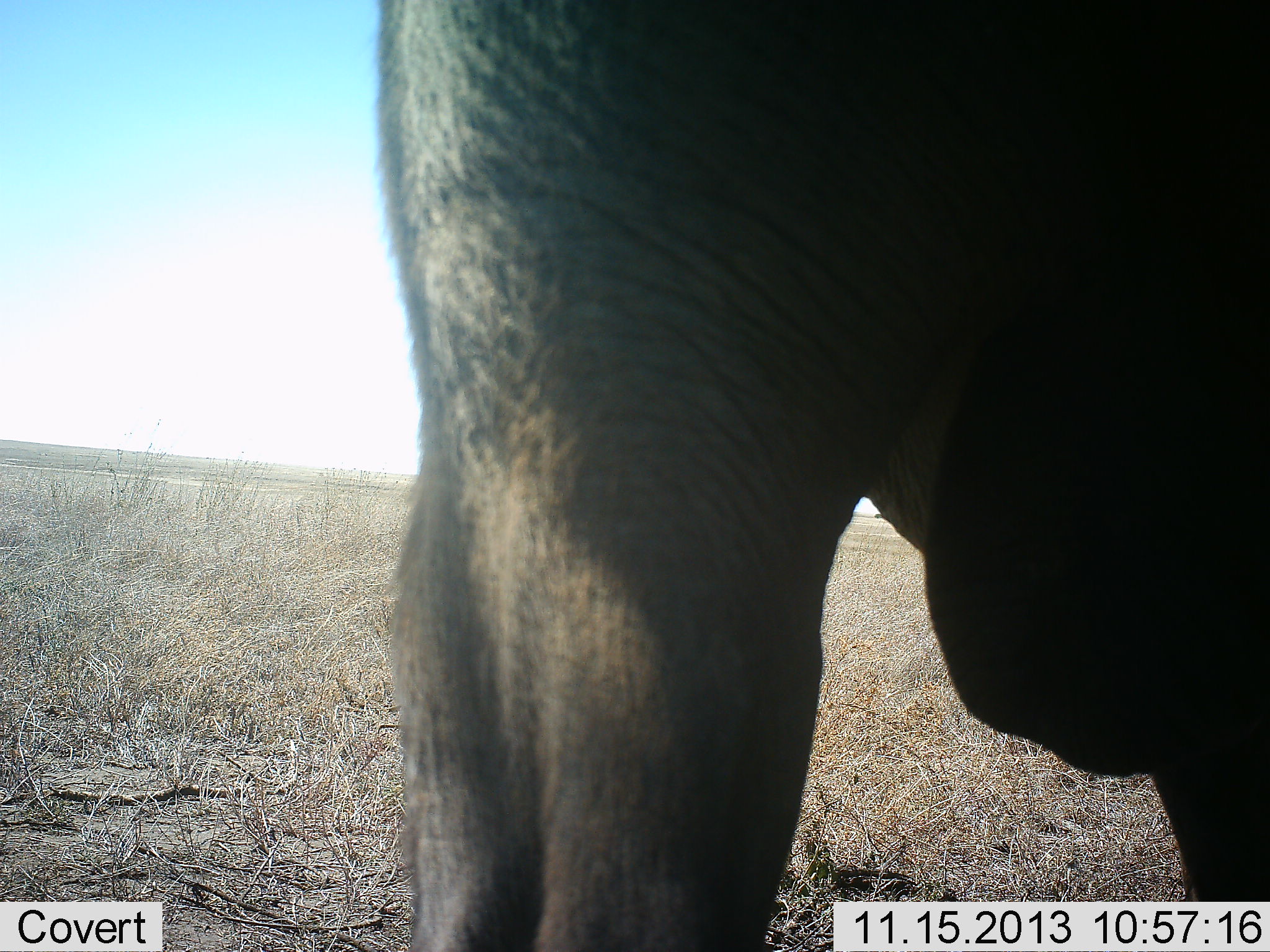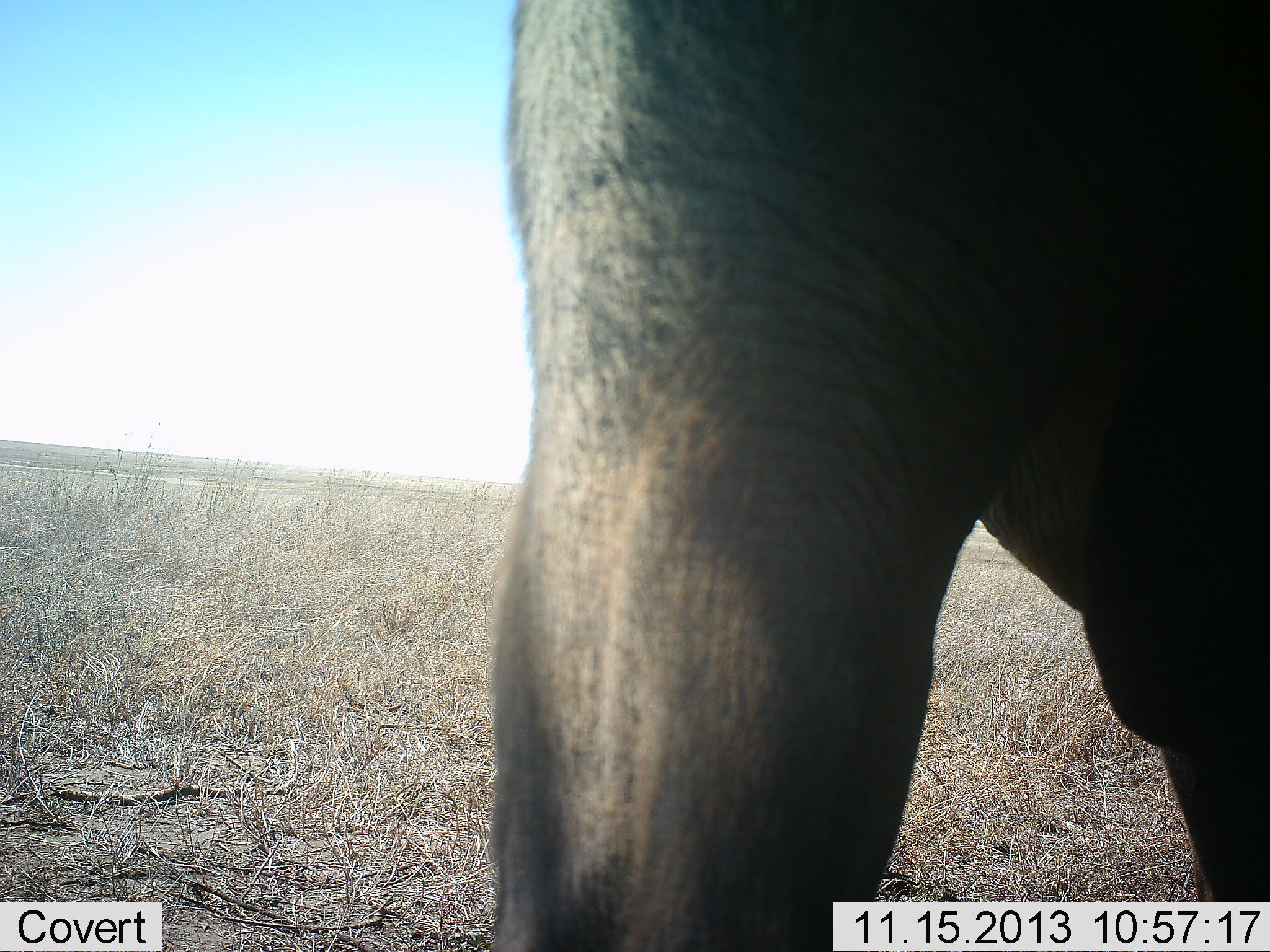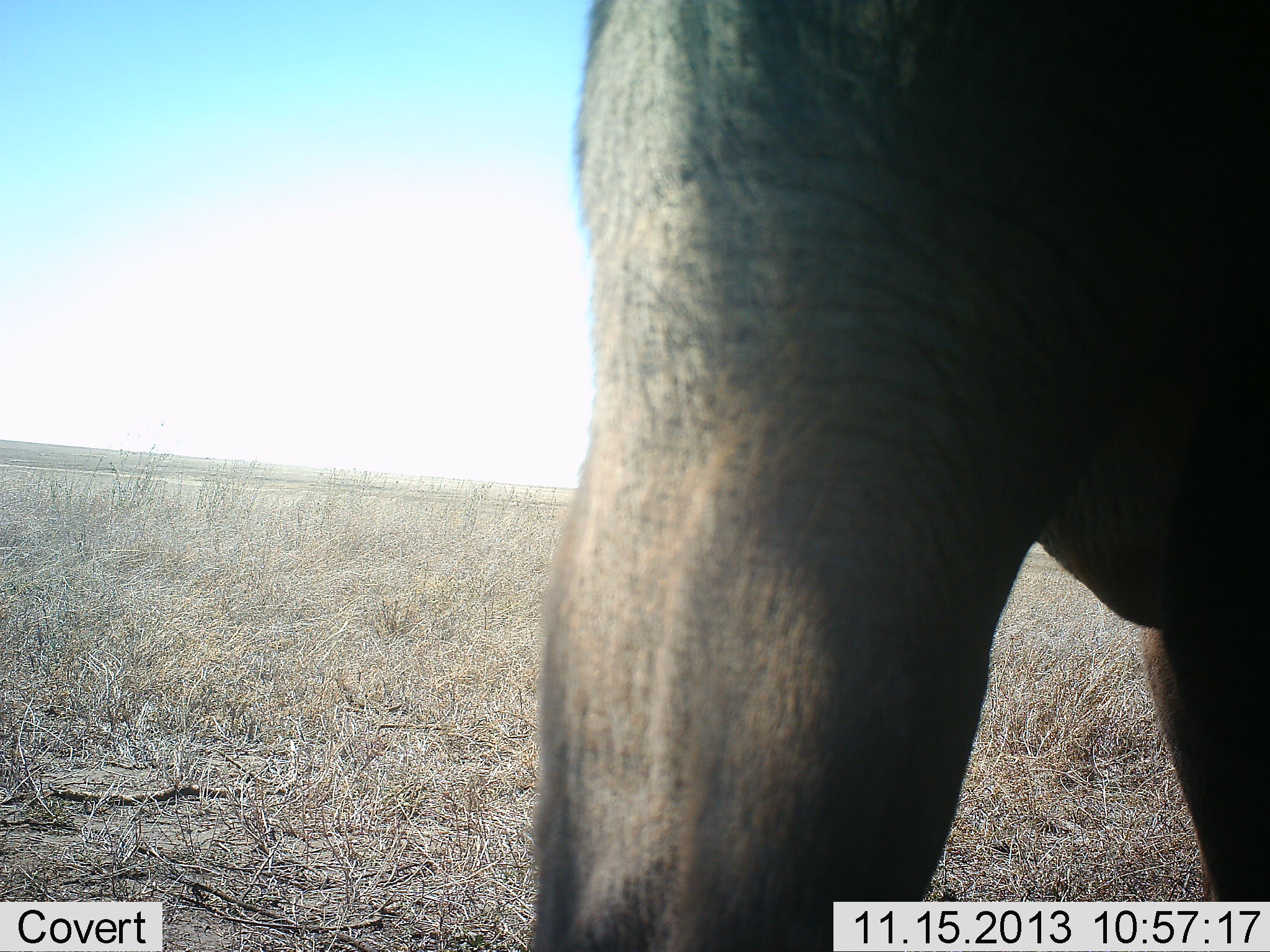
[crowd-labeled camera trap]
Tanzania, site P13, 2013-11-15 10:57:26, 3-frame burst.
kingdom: Animalia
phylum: Chordata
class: Mammalia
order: Proboscidea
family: Elephantidae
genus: Loxodonta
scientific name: Loxodonta africana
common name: african bush elephant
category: elephant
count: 1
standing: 70%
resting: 0%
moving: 26%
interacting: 4%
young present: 0%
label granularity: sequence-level